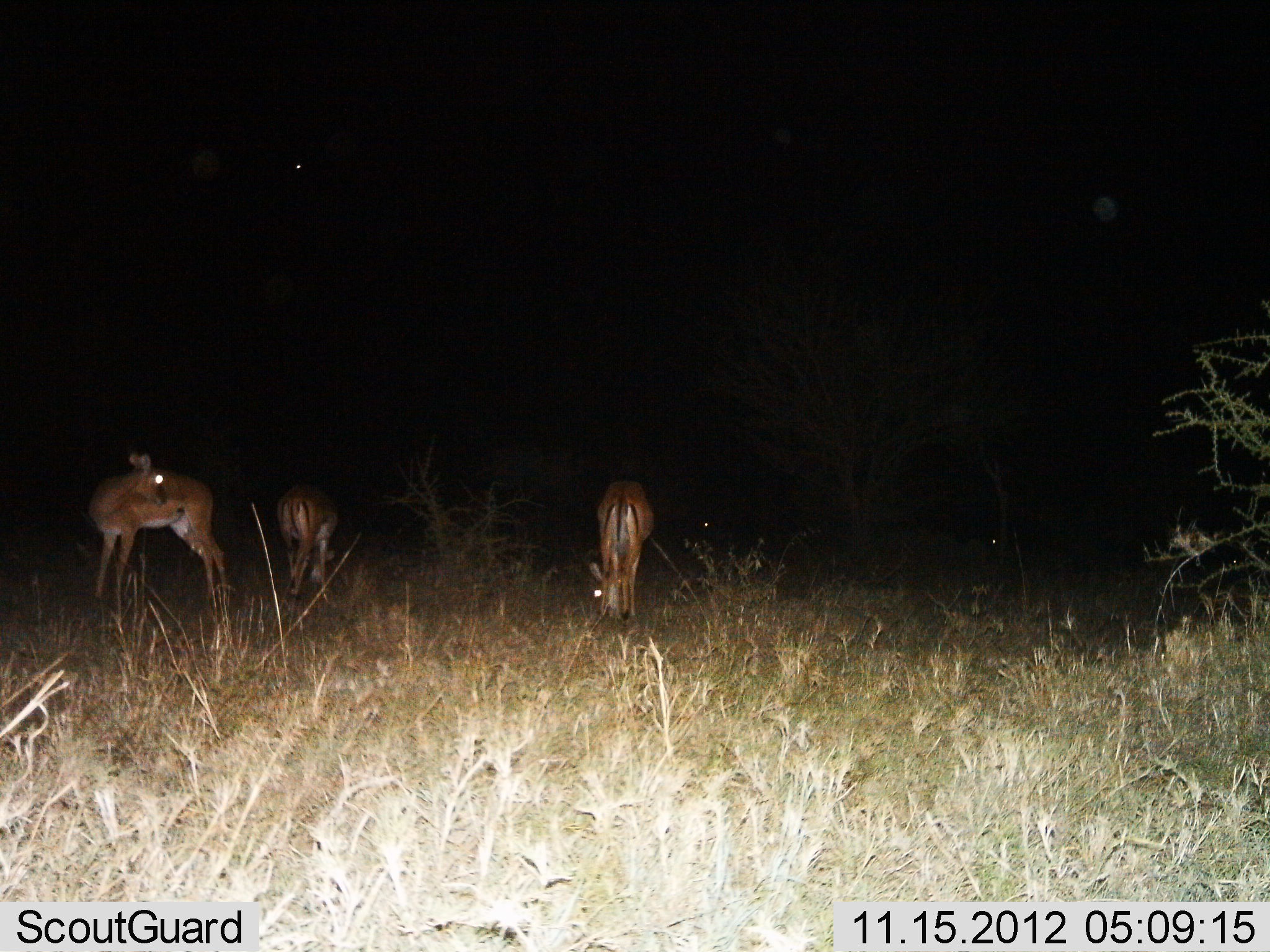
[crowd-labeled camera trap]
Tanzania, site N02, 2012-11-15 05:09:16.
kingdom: Animalia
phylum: Chordata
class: Mammalia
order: Artiodactyla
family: Bovidae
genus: Aepyceros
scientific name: Aepyceros melampus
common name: impala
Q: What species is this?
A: Impala (Aepyceros melampus).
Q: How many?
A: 3.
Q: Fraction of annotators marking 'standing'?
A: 80%.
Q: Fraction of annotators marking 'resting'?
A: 0%.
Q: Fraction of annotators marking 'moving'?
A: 0%.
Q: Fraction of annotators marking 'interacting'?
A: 0%.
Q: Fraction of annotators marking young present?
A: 0%.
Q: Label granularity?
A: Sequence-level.